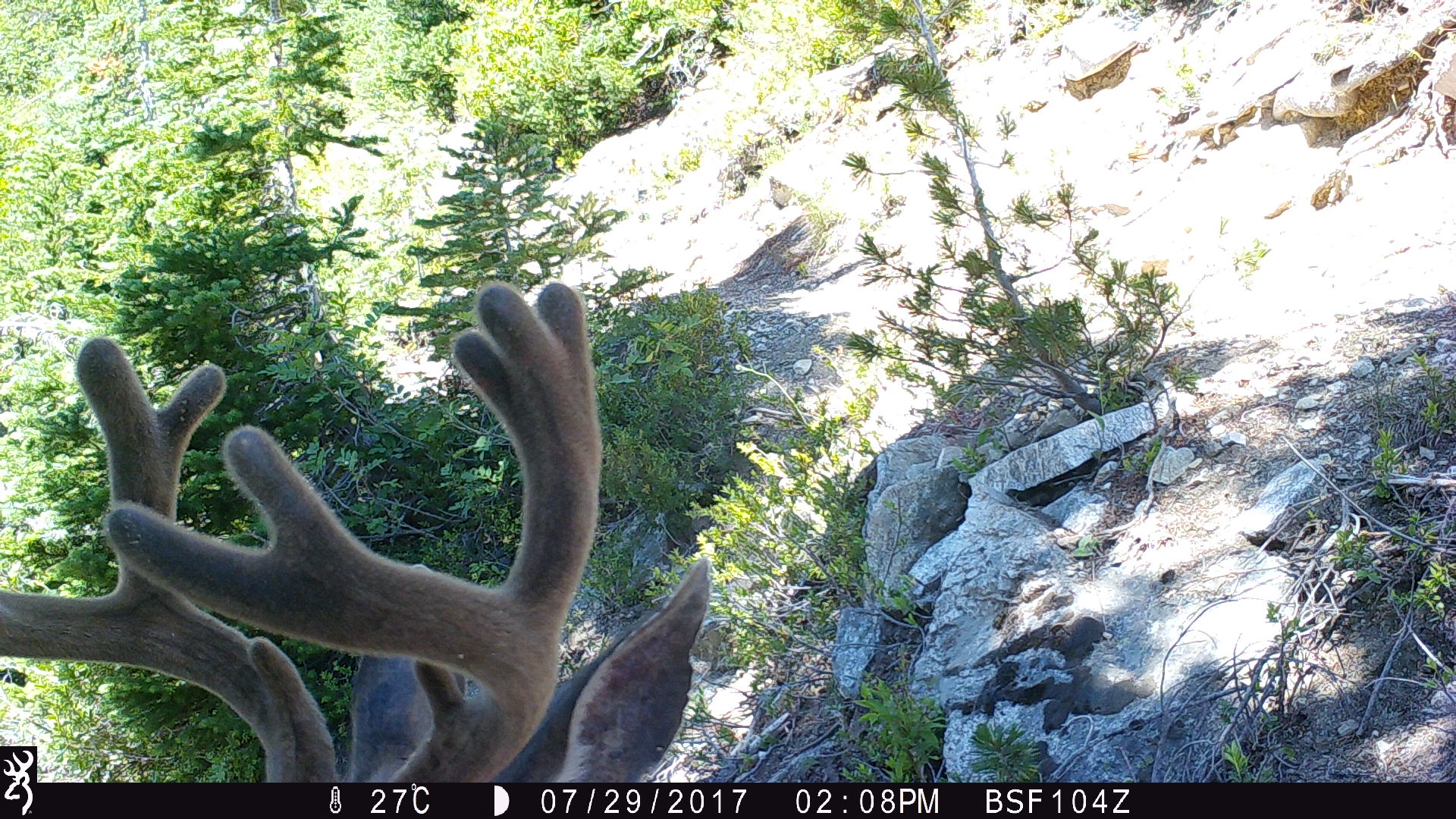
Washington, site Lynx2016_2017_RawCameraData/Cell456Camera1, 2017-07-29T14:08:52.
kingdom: Animalia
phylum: Chordata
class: Mammalia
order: Artiodactyla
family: Cervidae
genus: Odocoileus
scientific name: Odocoileus hemionus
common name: mule deer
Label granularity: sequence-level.